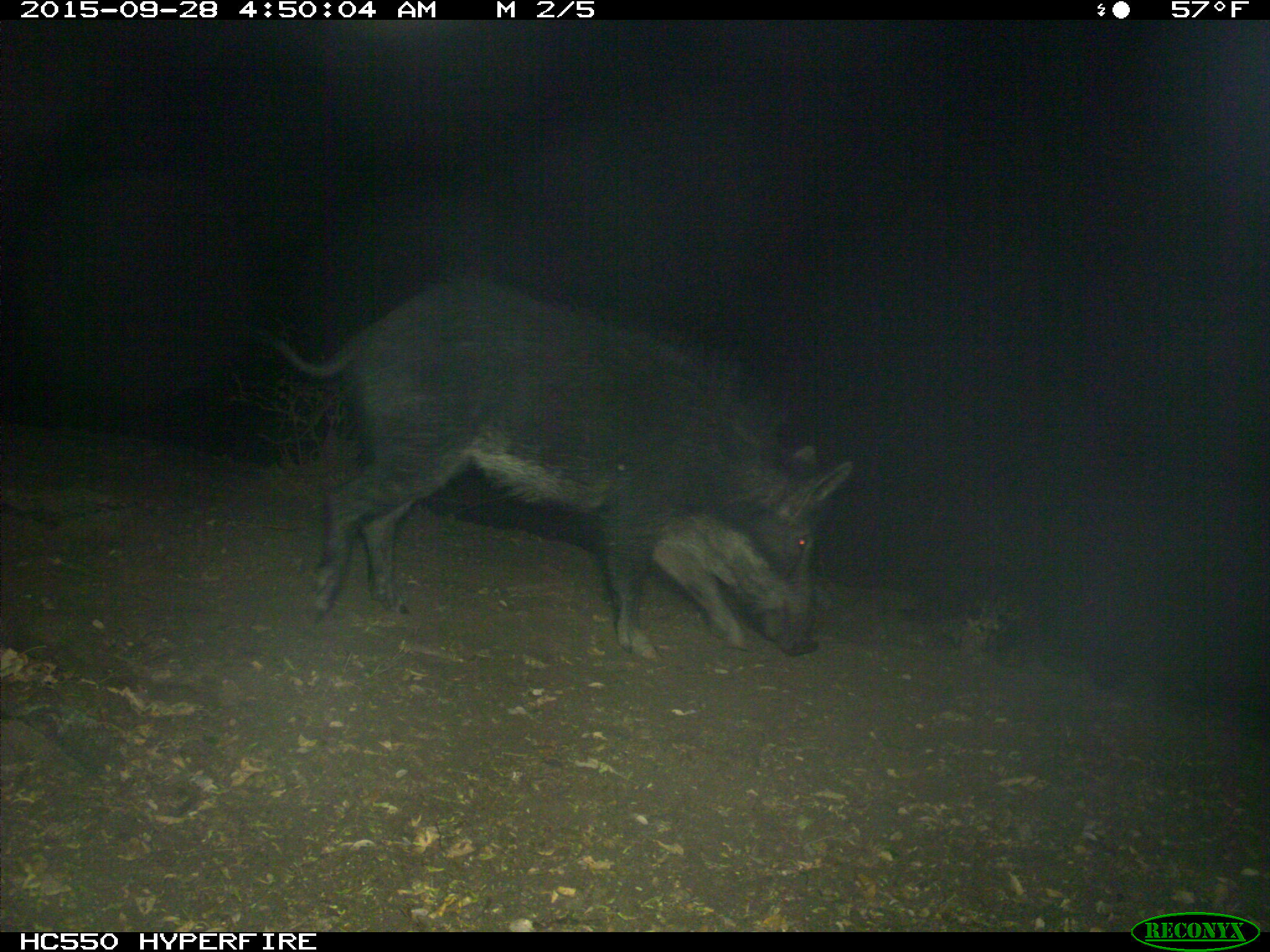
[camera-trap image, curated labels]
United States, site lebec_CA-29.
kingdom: Animalia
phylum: Chordata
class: Mammalia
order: Artiodactyla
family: Suidae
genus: Sus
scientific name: Sus scrofa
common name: wild boar